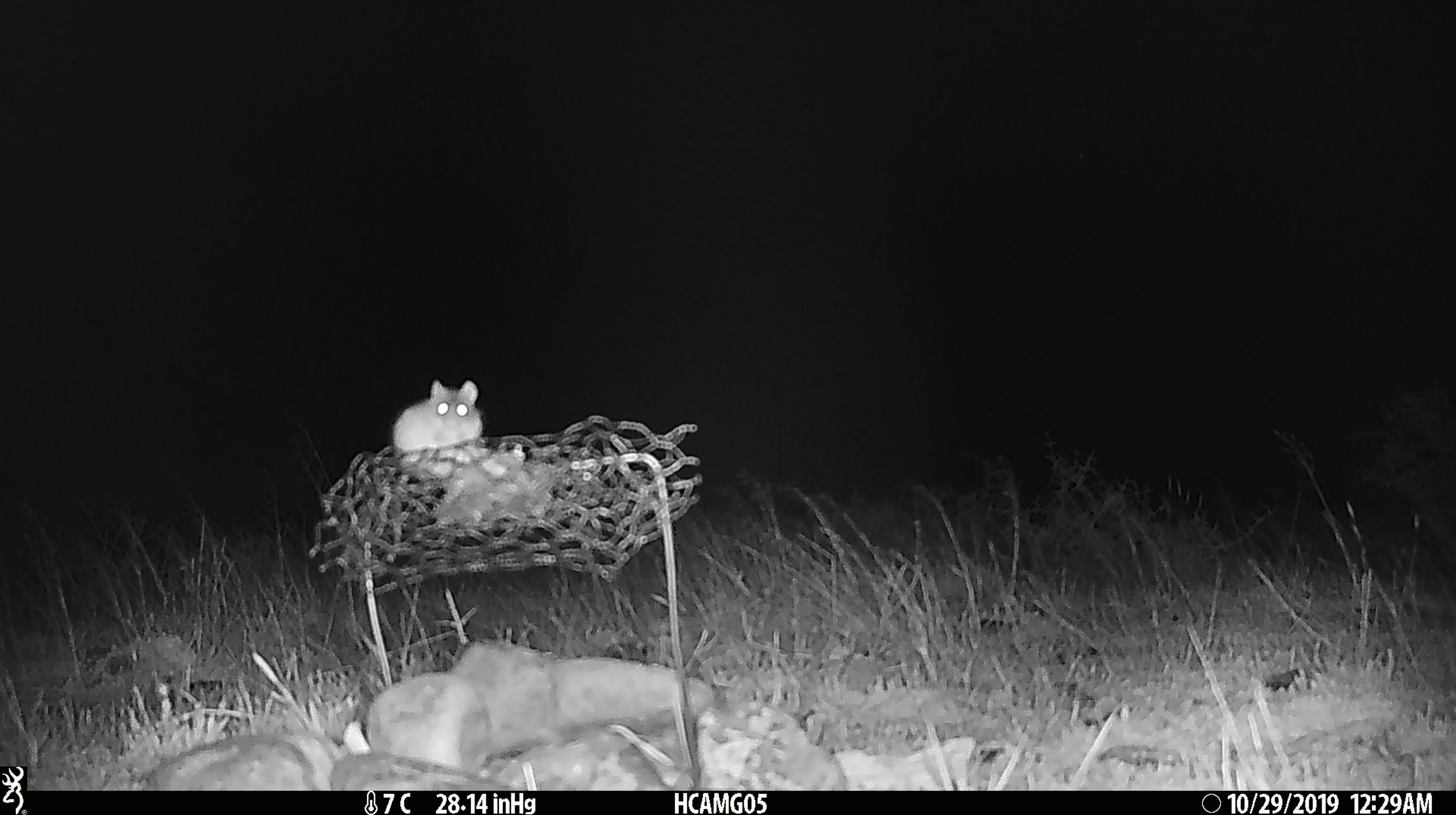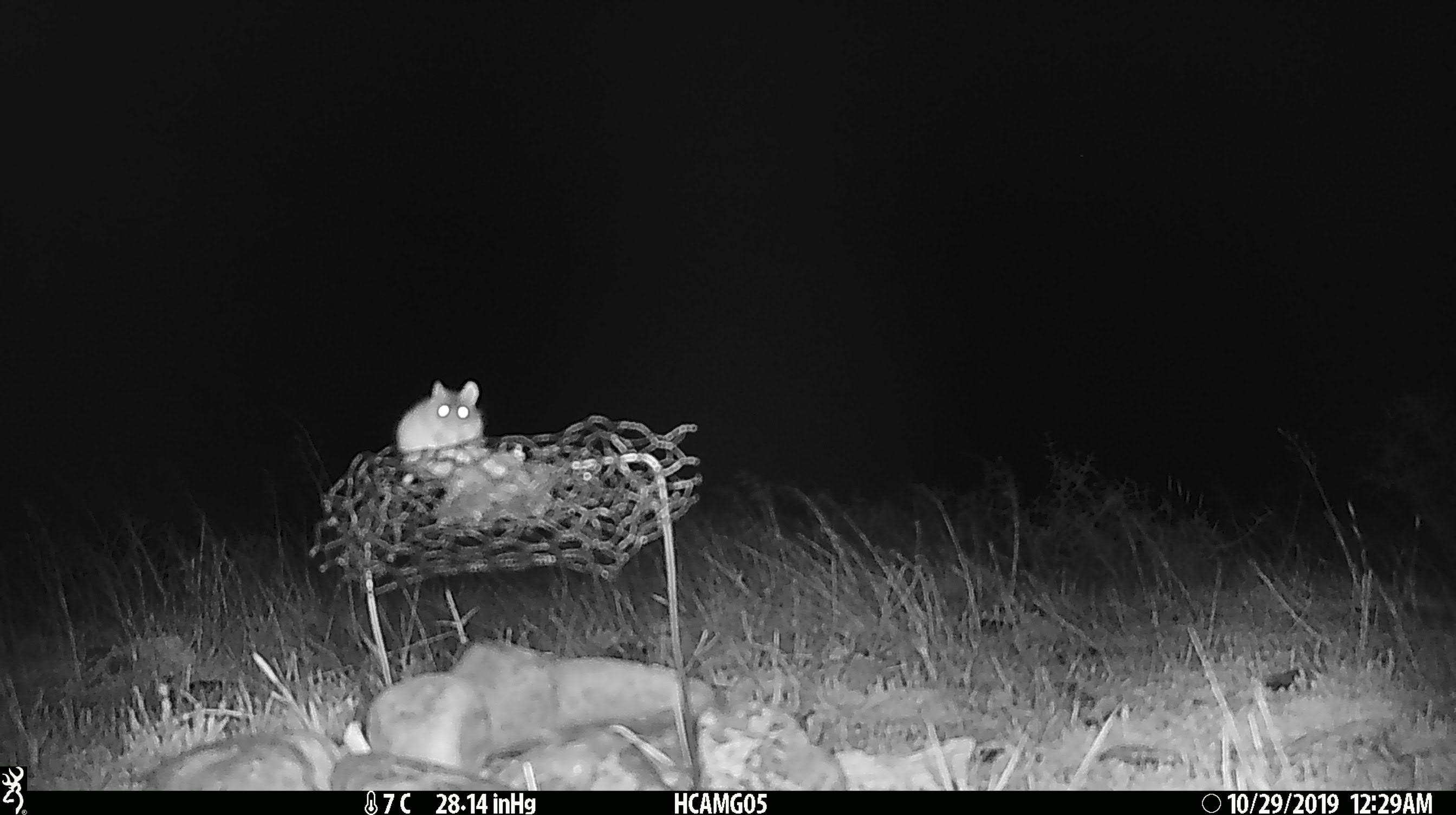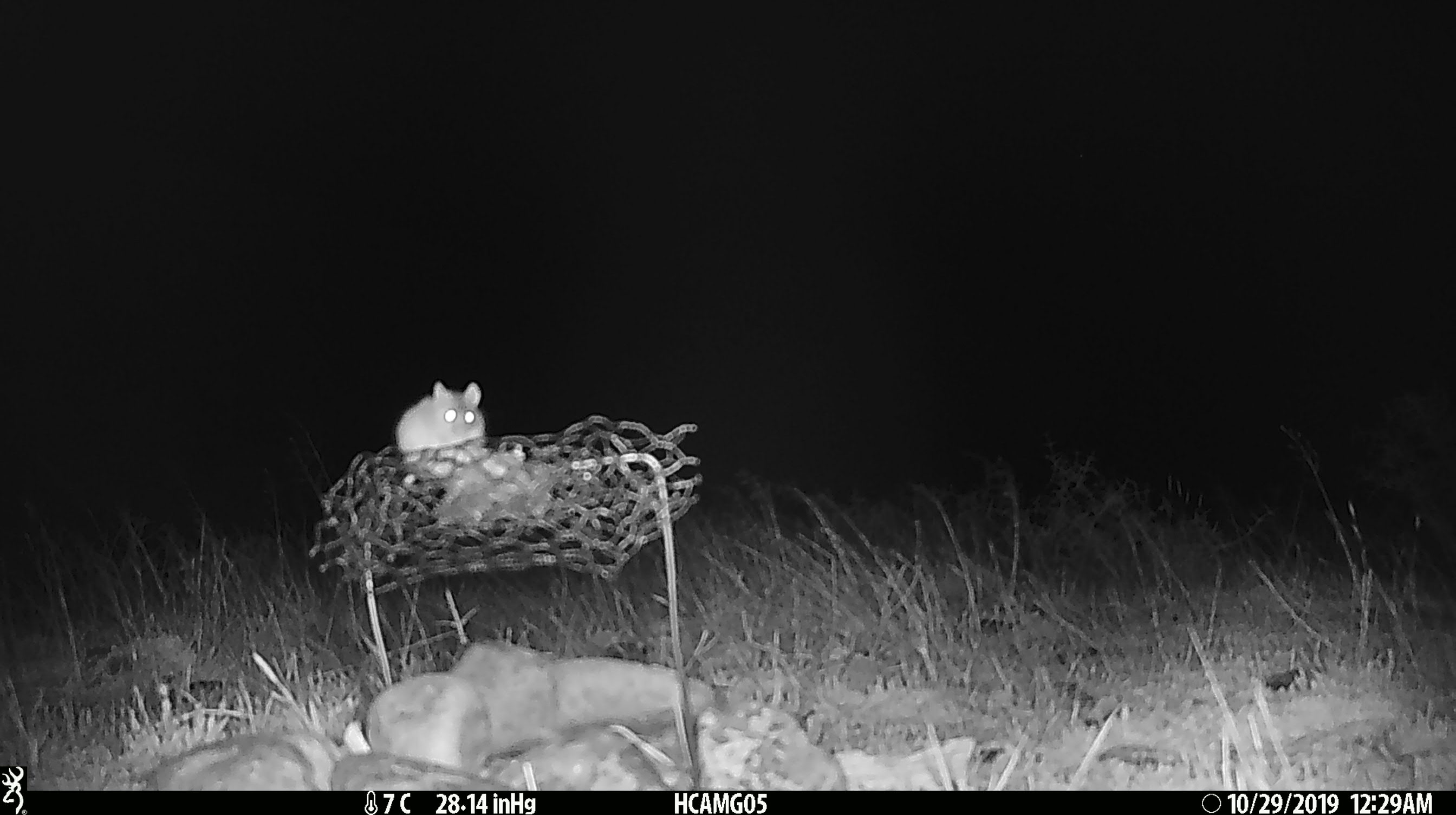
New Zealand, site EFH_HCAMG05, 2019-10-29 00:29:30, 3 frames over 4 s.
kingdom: Animalia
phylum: Chordata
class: Mammalia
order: Rodentia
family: Muridae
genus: Mus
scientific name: Mus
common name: mouse